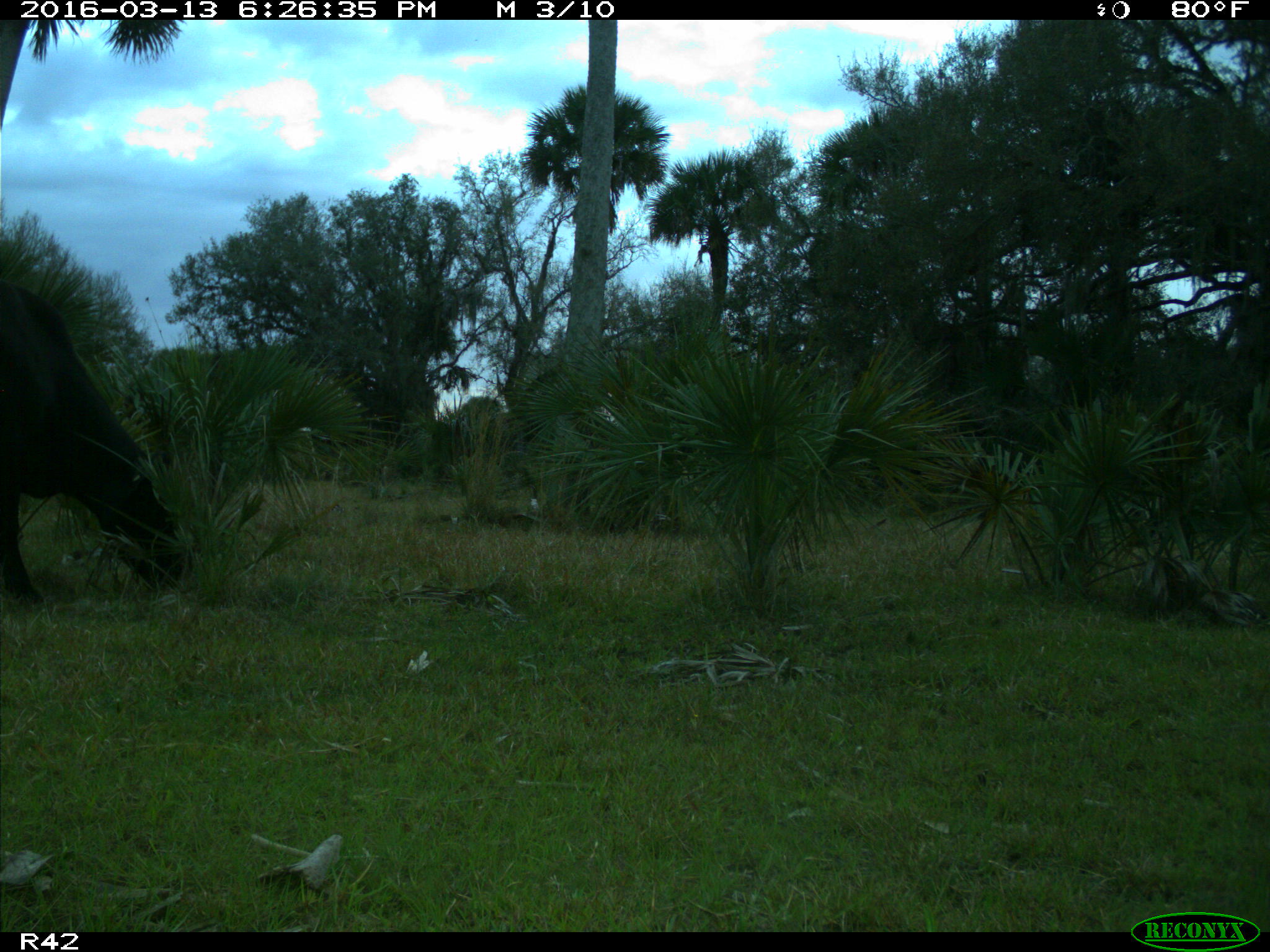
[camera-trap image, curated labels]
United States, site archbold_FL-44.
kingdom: Animalia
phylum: Chordata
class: Mammalia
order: Artiodactyla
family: Bovidae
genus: Bos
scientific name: Bos taurus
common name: domestic cow